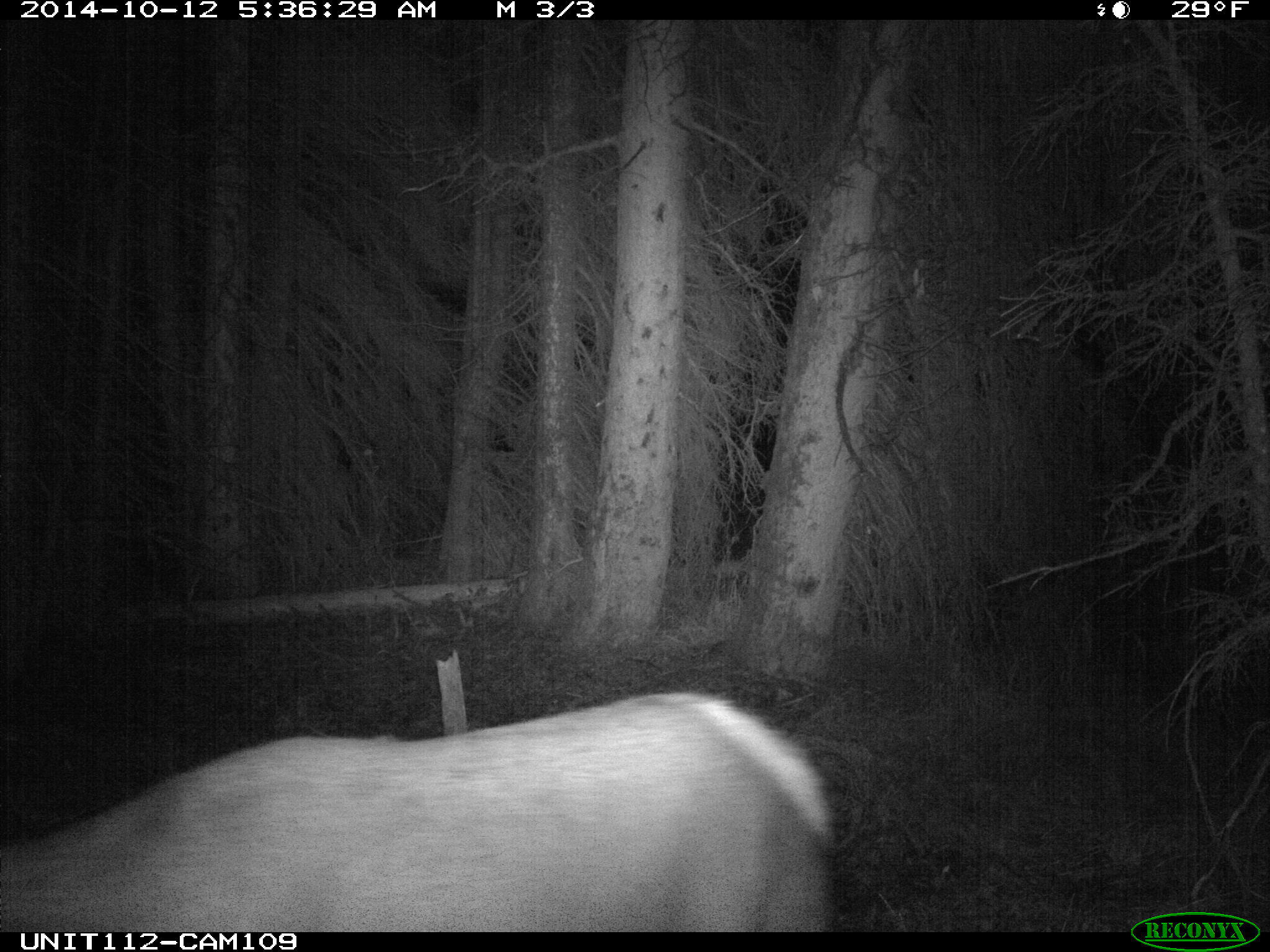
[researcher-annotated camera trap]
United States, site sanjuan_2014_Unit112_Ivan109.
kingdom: Animalia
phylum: Chordata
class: Mammalia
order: Artiodactyla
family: Cervidae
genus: Cervus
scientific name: Cervus elaphus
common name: red deer